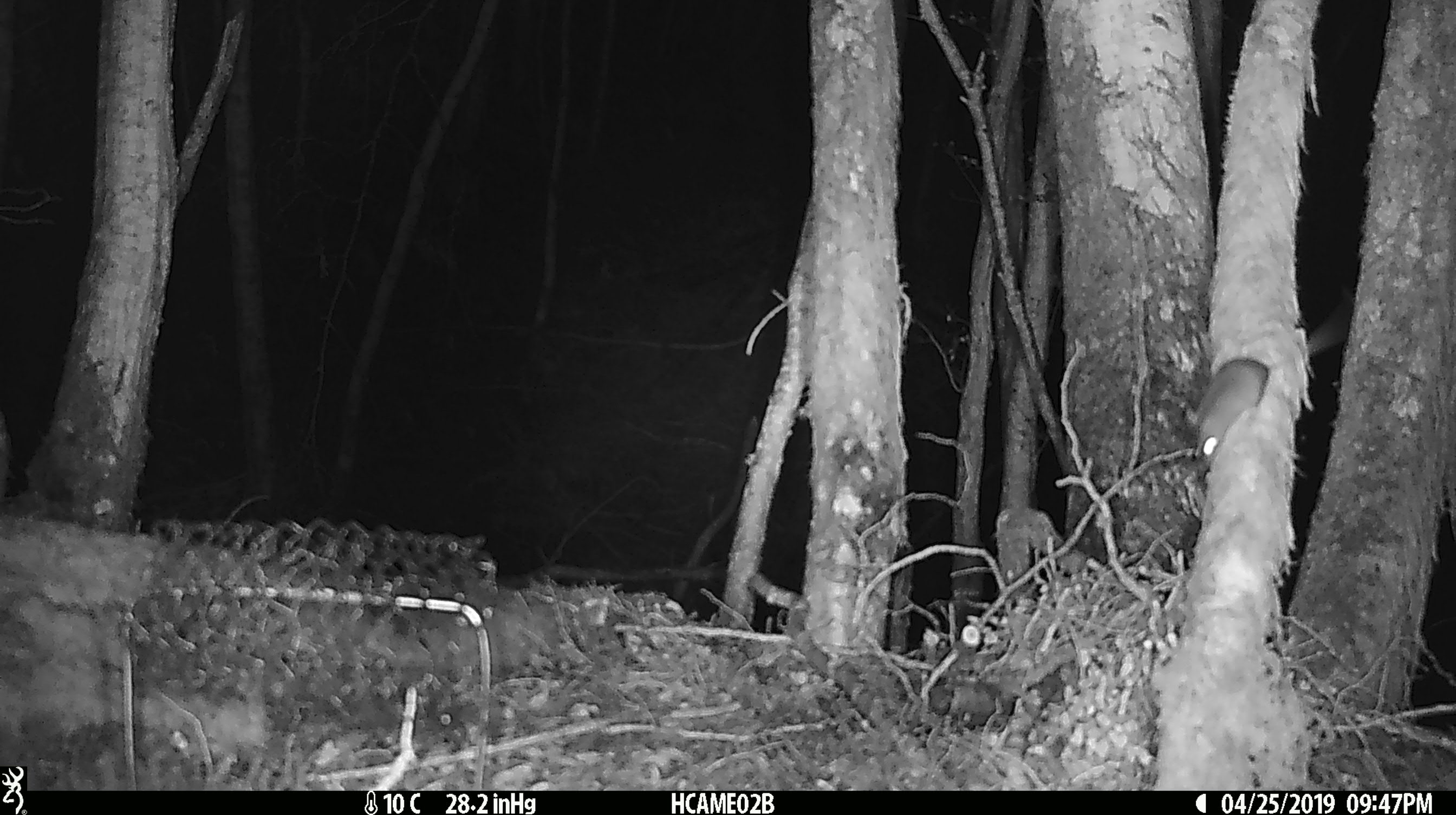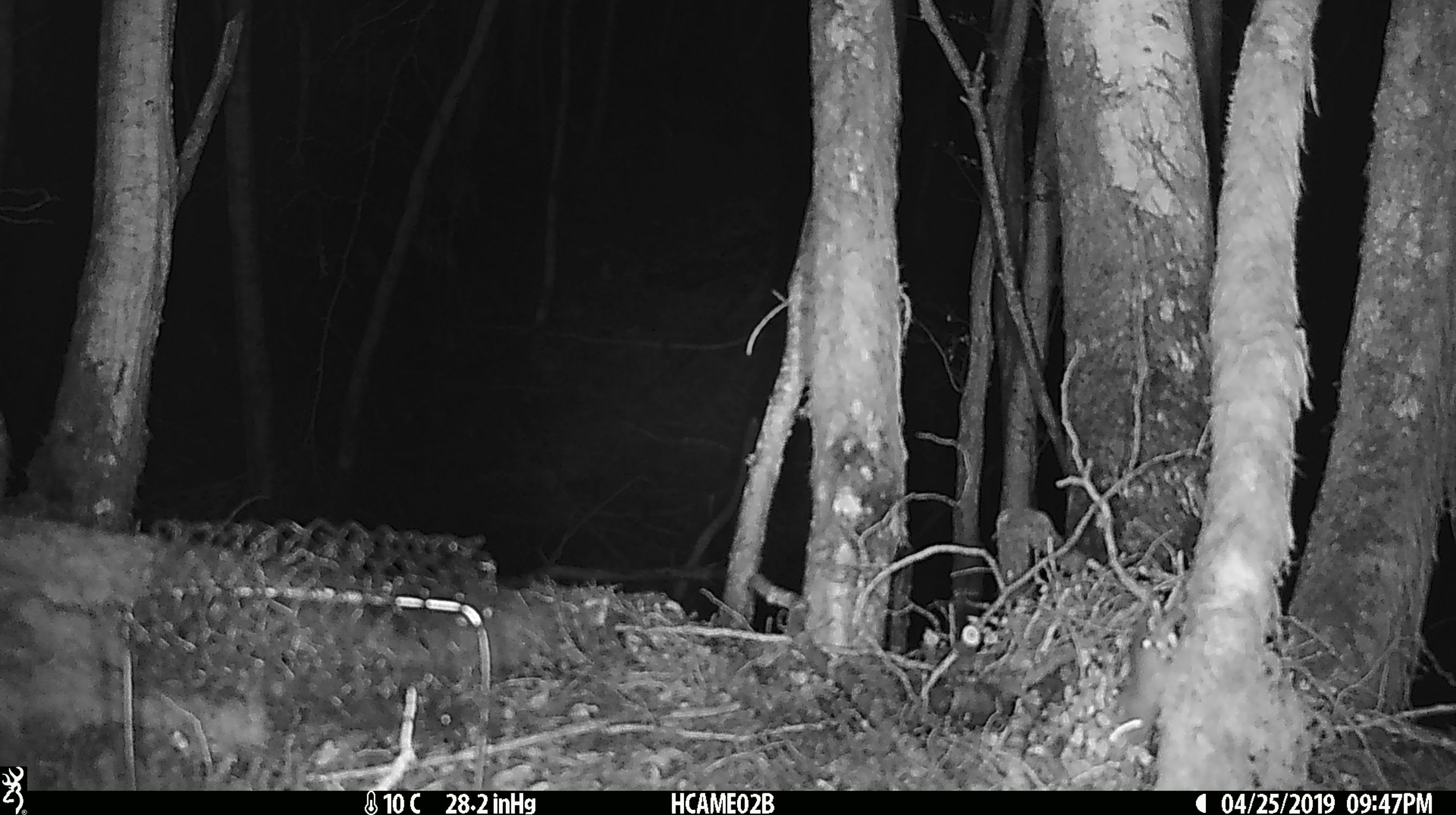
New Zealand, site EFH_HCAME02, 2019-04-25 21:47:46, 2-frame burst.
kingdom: Animalia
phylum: Chordata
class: Mammalia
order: Rodentia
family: Muridae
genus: Mus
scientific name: Mus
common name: mouse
Mouse (Mus).